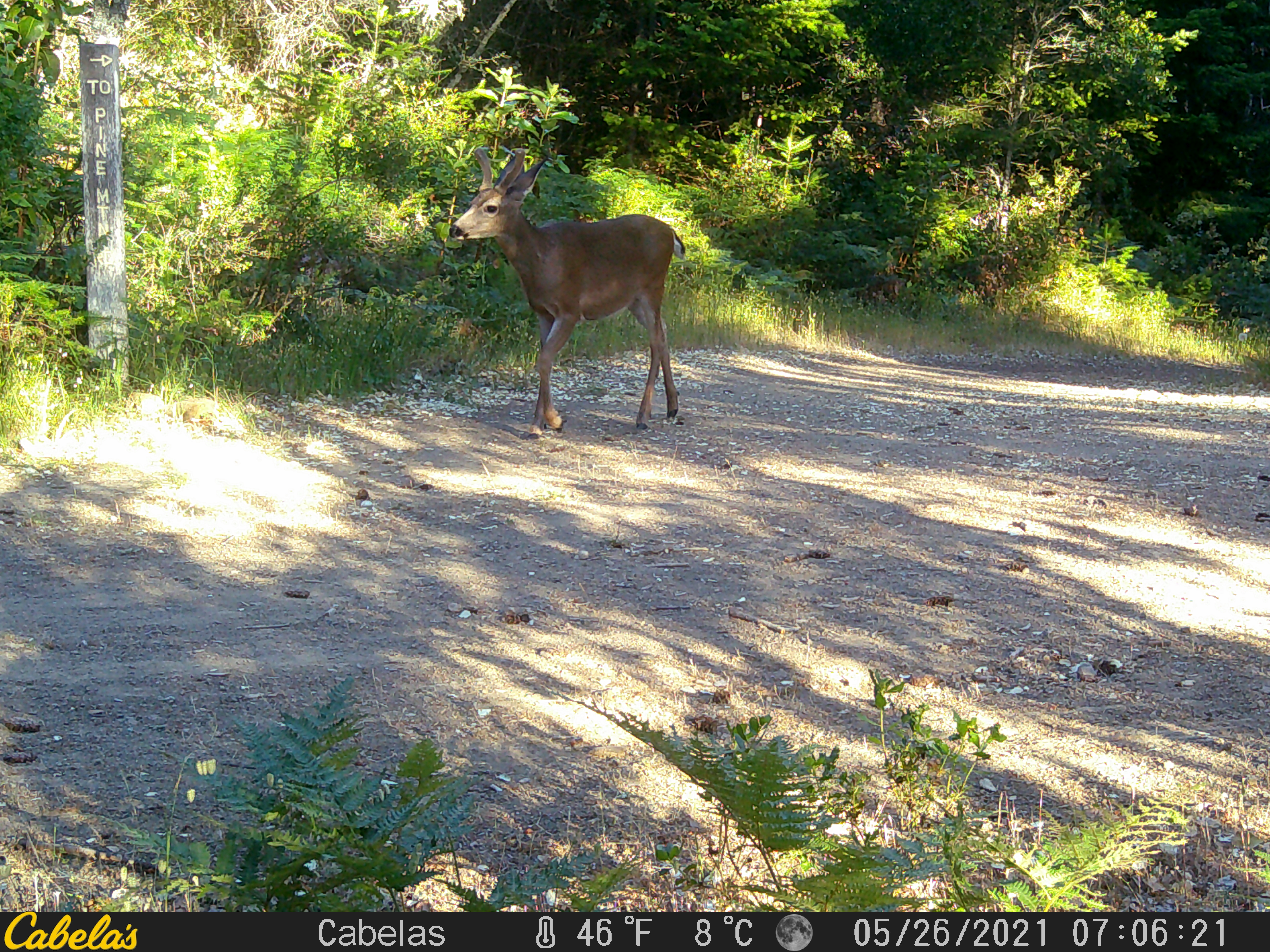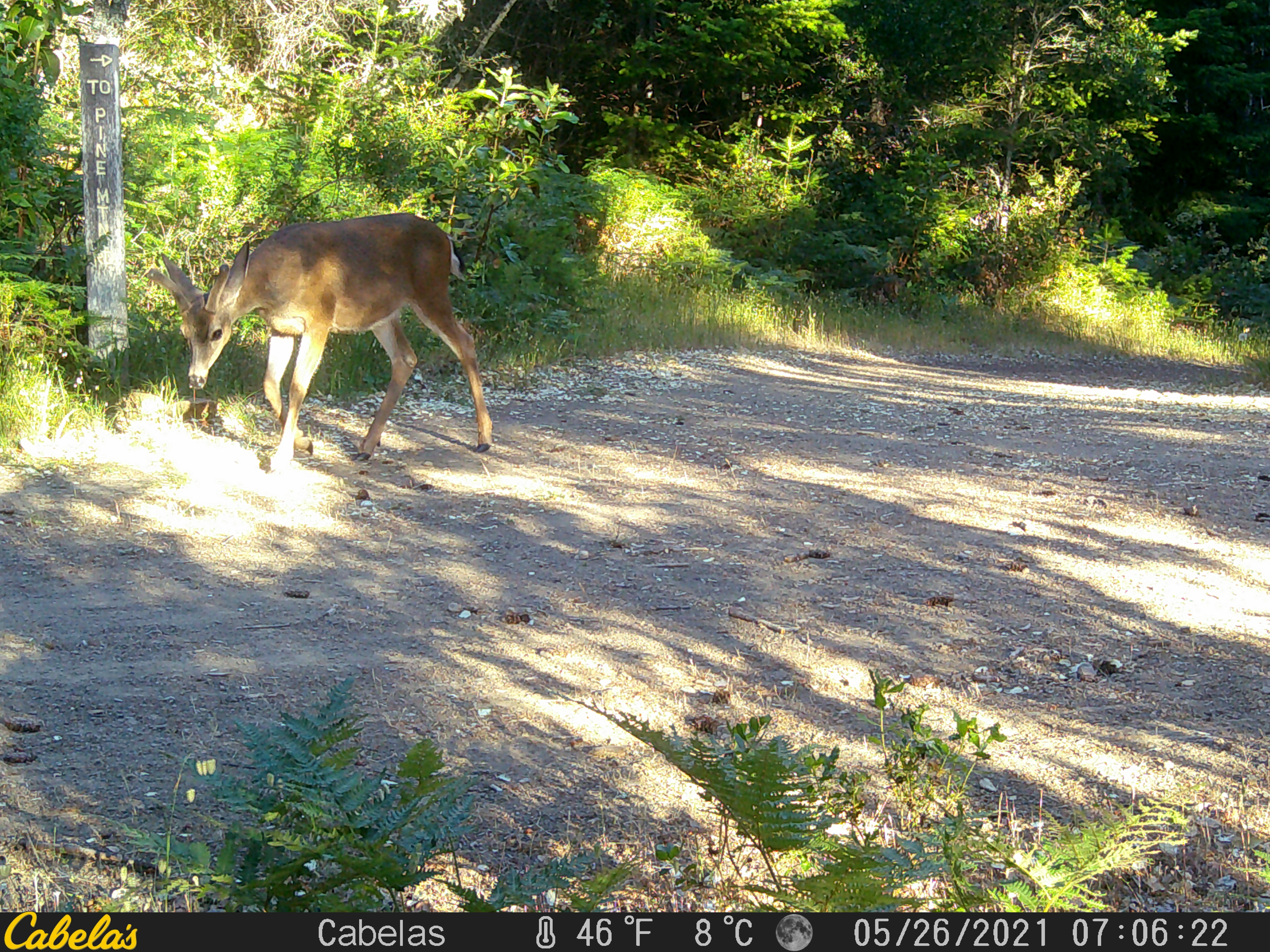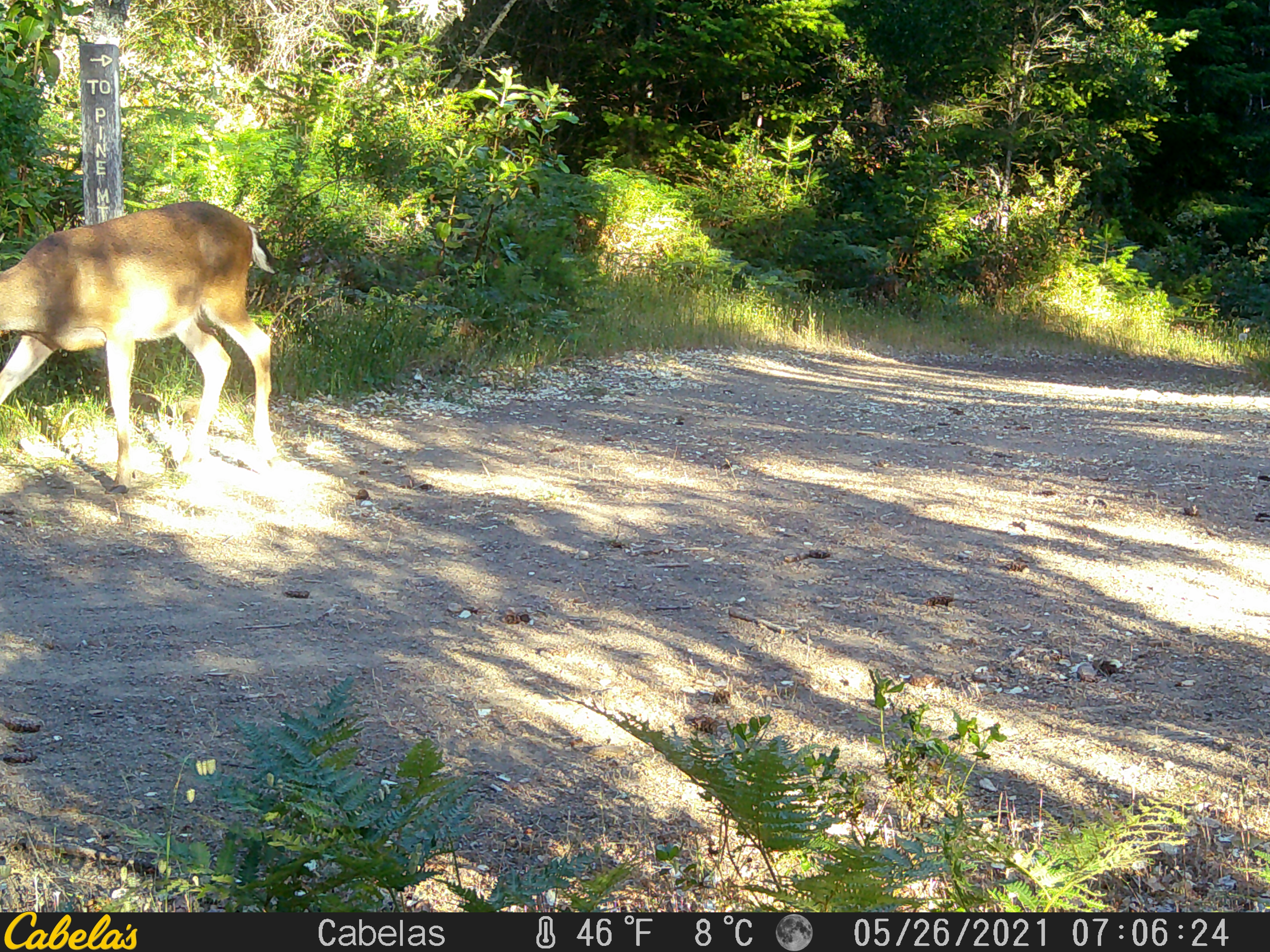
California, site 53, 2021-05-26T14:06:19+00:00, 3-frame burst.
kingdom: Animalia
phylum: Chordata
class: Mammalia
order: Artiodactyla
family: Cervidae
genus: Odocoileus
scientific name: Odocoileus hemionus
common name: mule deer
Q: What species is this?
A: Mule deer (Odocoileus hemionus).